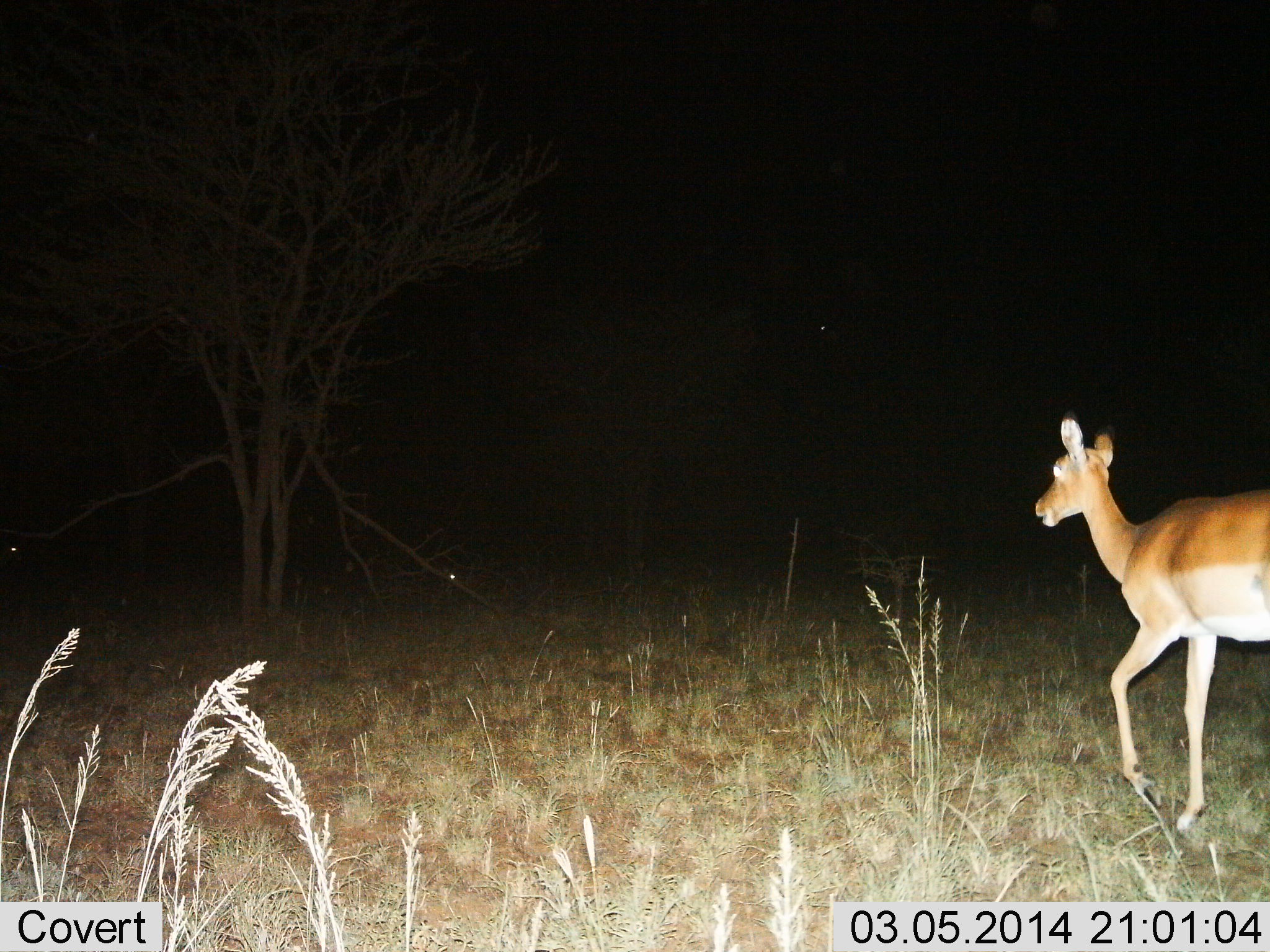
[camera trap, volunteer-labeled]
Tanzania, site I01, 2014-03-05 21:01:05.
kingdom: Animalia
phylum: Chordata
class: Mammalia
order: Artiodactyla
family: Bovidae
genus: Aepyceros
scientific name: Aepyceros melampus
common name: impala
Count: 1.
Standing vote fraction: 10%.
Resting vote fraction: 0%.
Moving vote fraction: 90%.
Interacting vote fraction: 0%.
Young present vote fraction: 0%.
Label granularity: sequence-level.